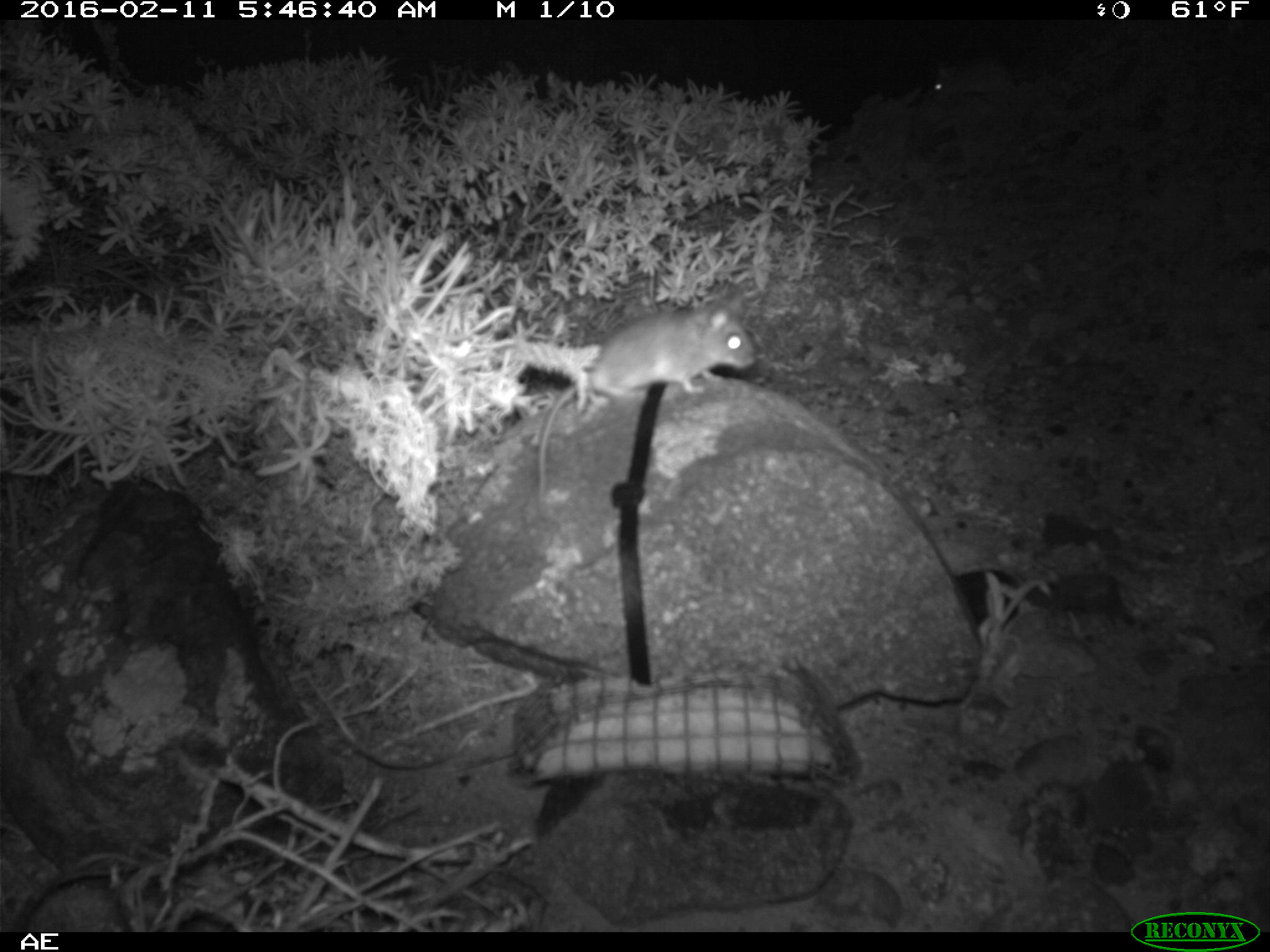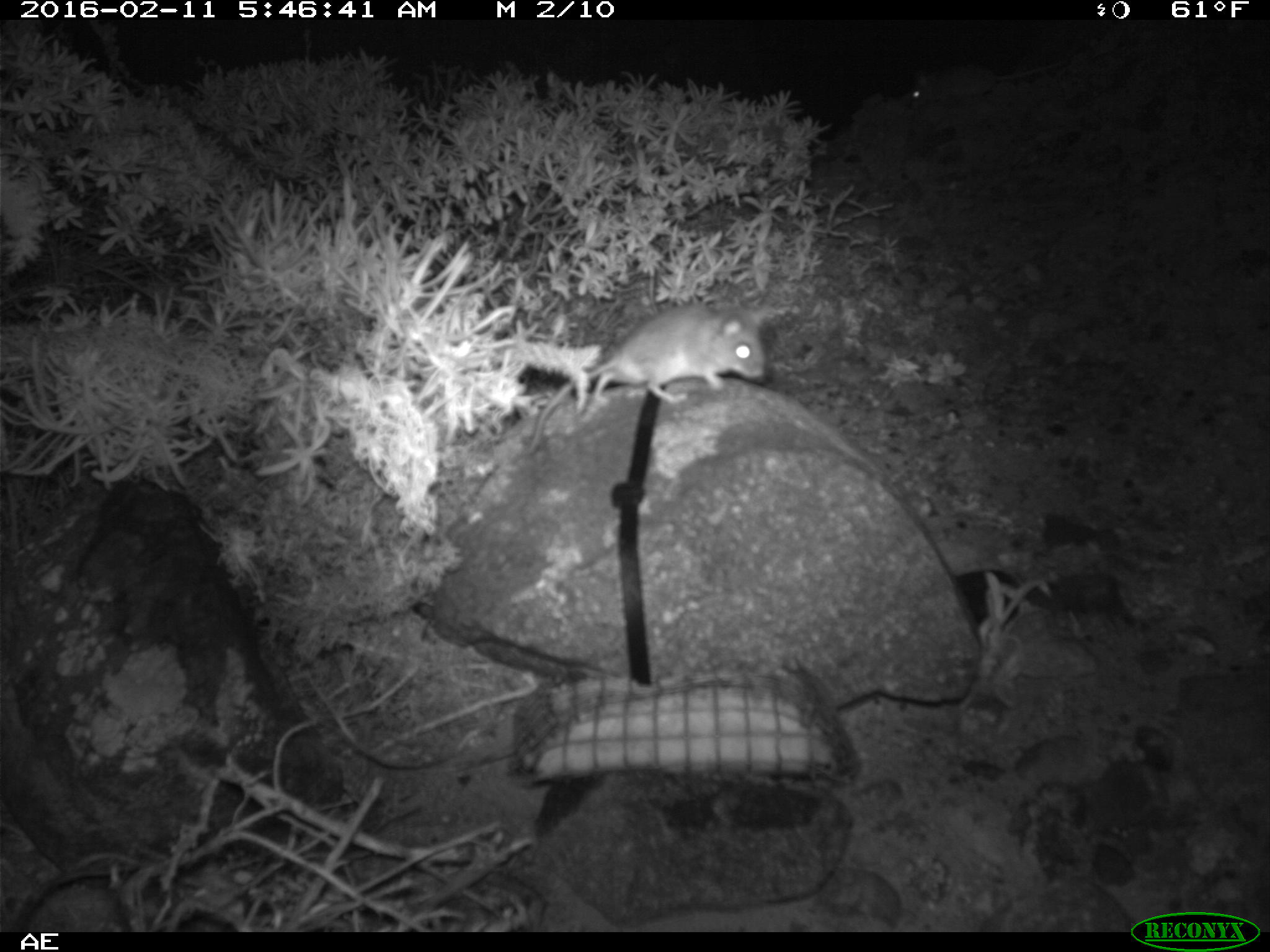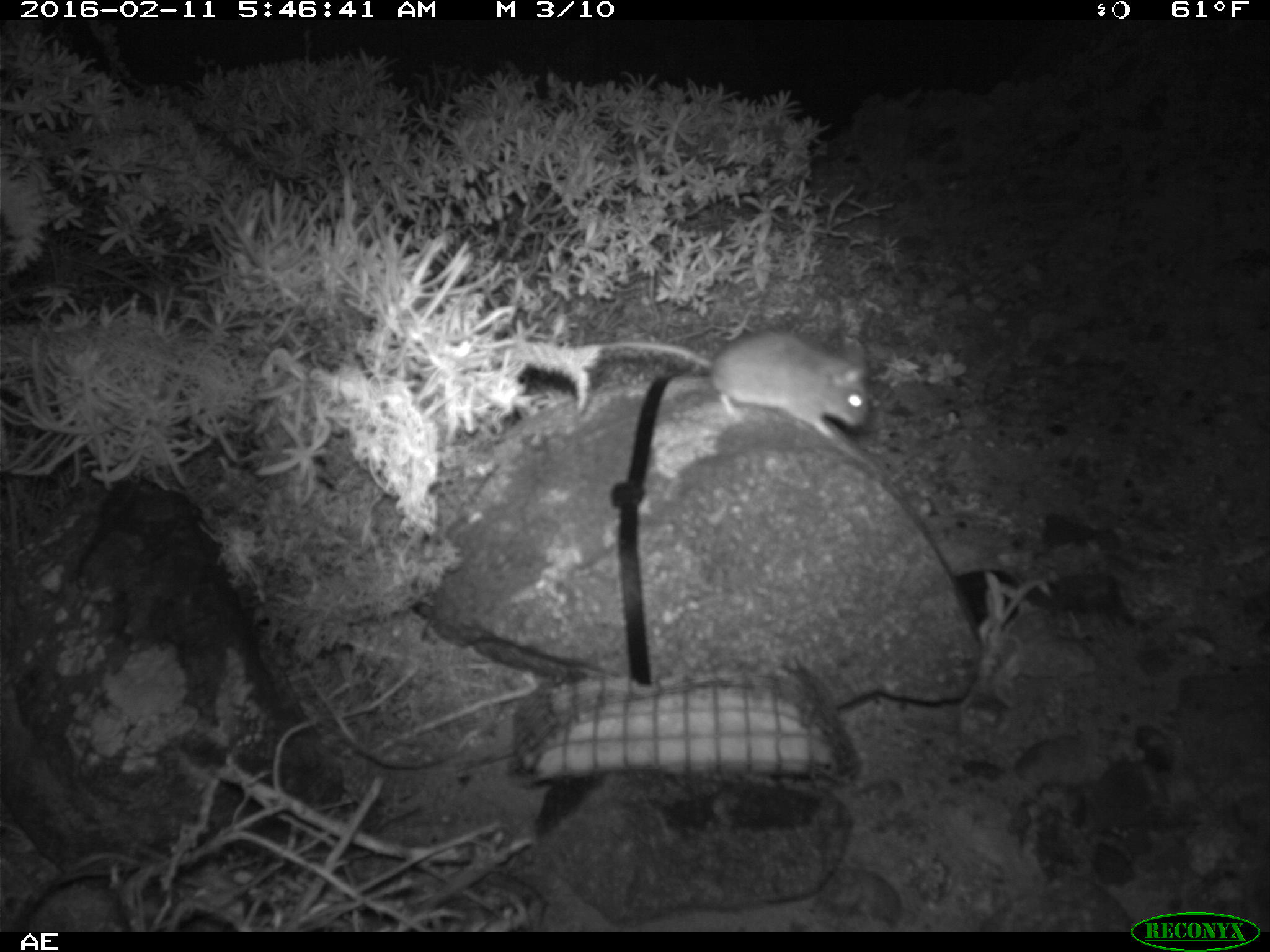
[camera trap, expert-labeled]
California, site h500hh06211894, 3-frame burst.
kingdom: Animalia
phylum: Chordata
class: Mammalia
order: Rodentia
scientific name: Rodentia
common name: rodent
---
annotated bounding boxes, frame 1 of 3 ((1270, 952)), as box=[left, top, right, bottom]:
rodent: box=[536, 289, 758, 507]; box=[930, 58, 1014, 95]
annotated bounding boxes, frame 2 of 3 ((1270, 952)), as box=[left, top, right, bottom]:
rodent: box=[523, 301, 766, 454]; box=[909, 61, 1058, 108]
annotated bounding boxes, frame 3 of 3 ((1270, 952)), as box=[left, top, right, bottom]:
rodent: box=[603, 332, 869, 443]